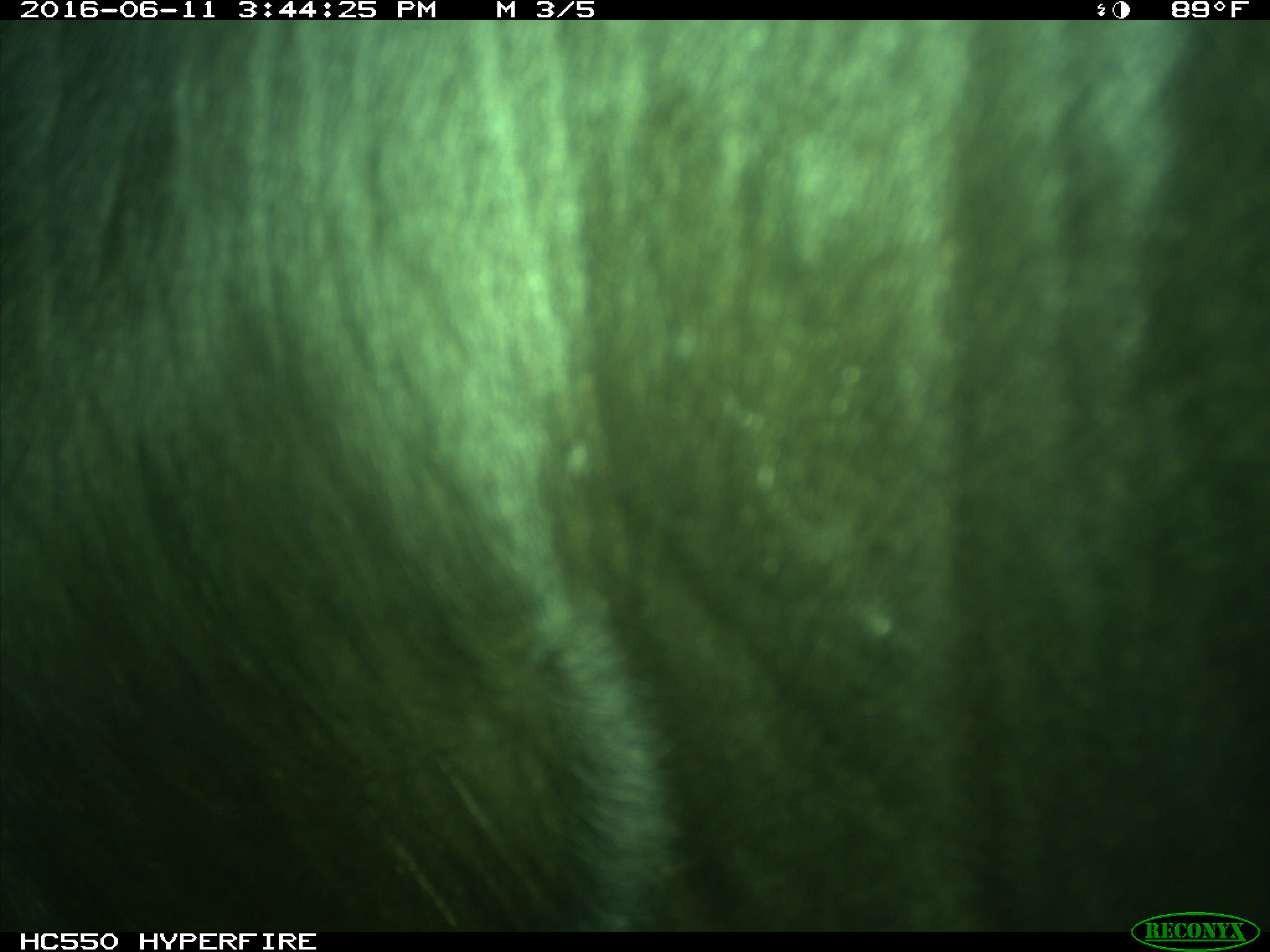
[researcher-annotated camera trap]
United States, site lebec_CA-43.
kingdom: Animalia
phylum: Chordata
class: Mammalia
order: Artiodactyla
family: Bovidae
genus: Bos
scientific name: Bos taurus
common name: domestic cow